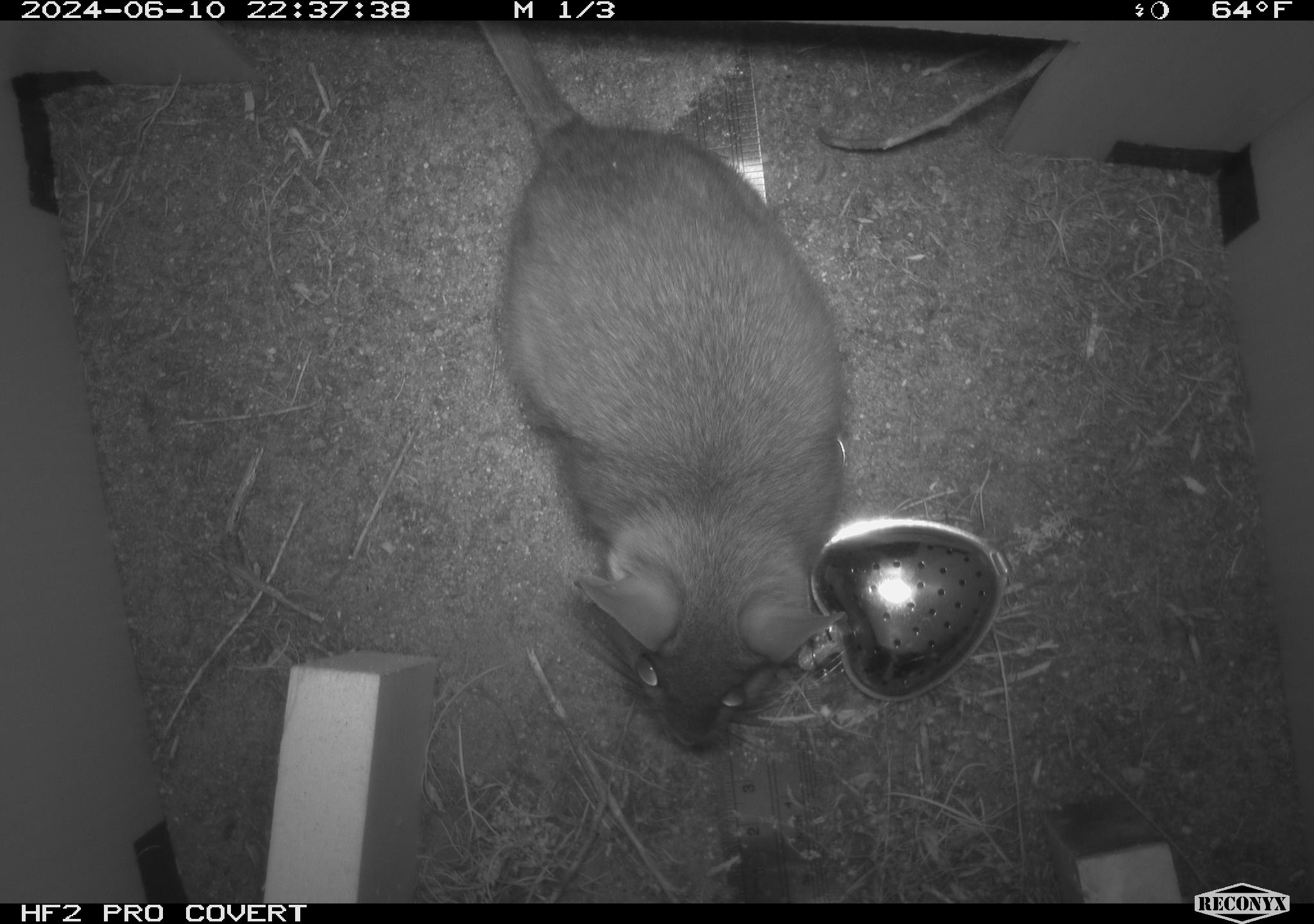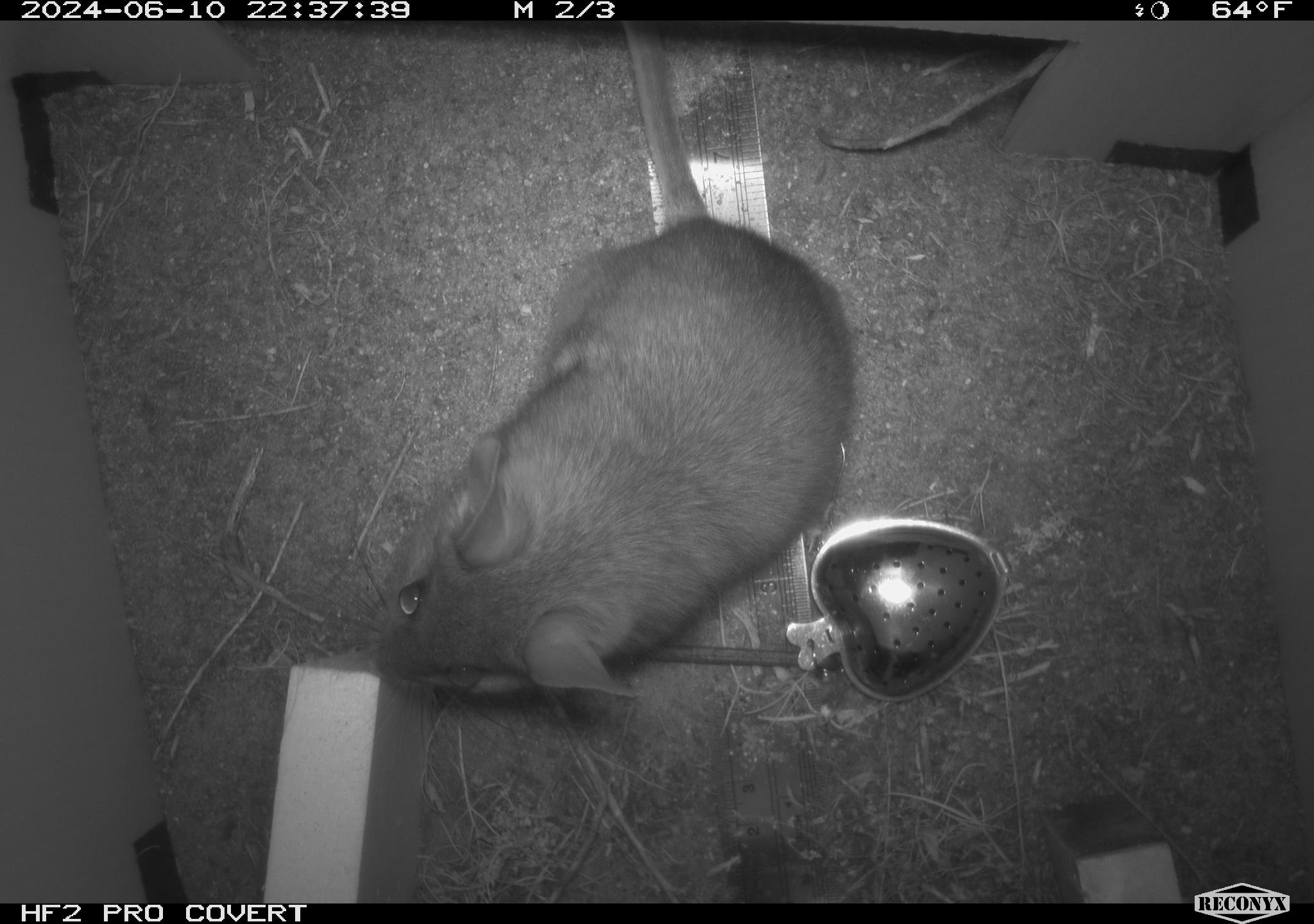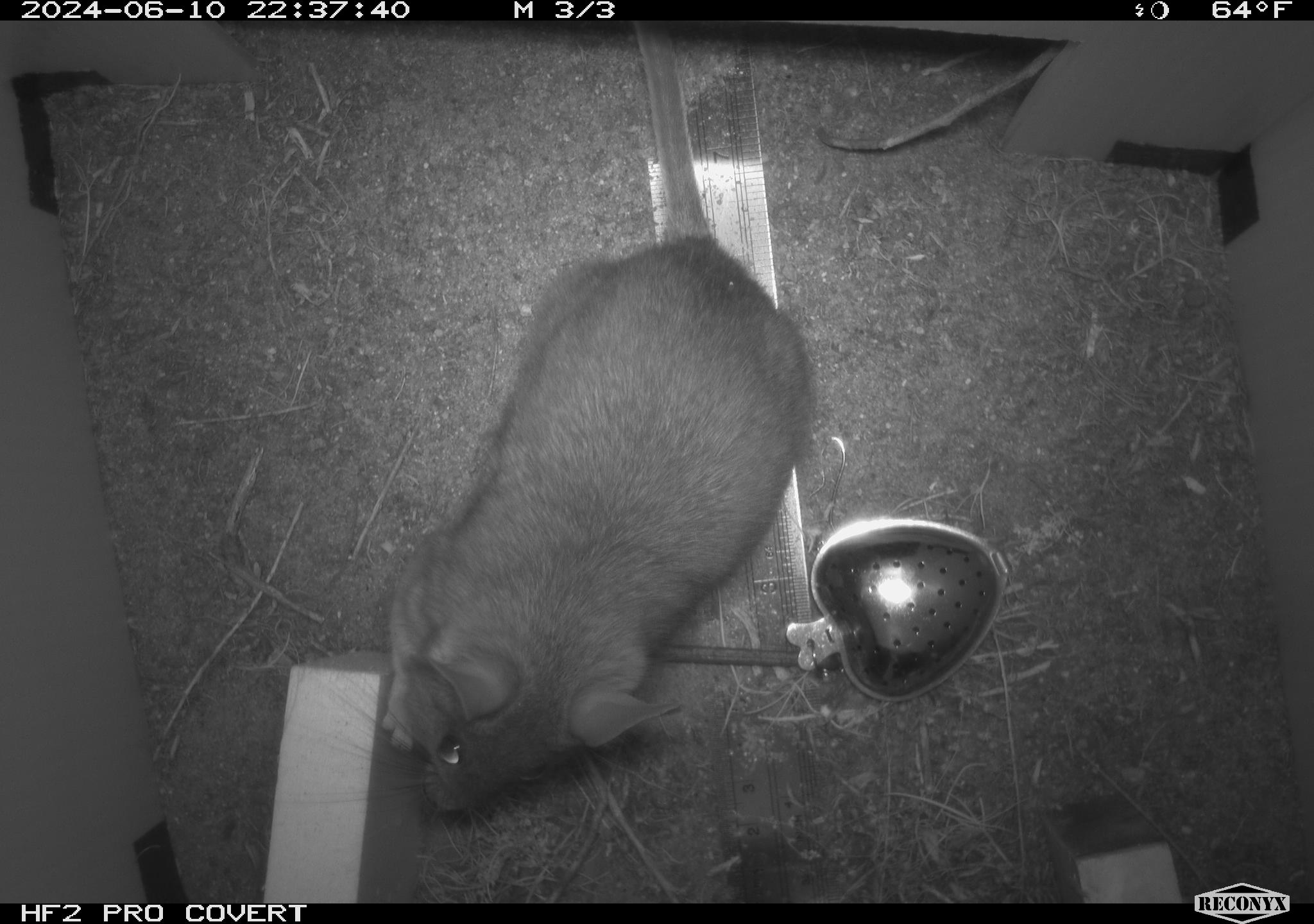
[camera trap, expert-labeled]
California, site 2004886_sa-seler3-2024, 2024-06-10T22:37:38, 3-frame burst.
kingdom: Animalia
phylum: Chordata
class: Mammalia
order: Rodentia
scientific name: Rodentia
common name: woodrat or rat or mouse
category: woodrat or rat or mouse species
Woodrat or rat or mouse species (woodrat or rat or mouse) (Rodentia).